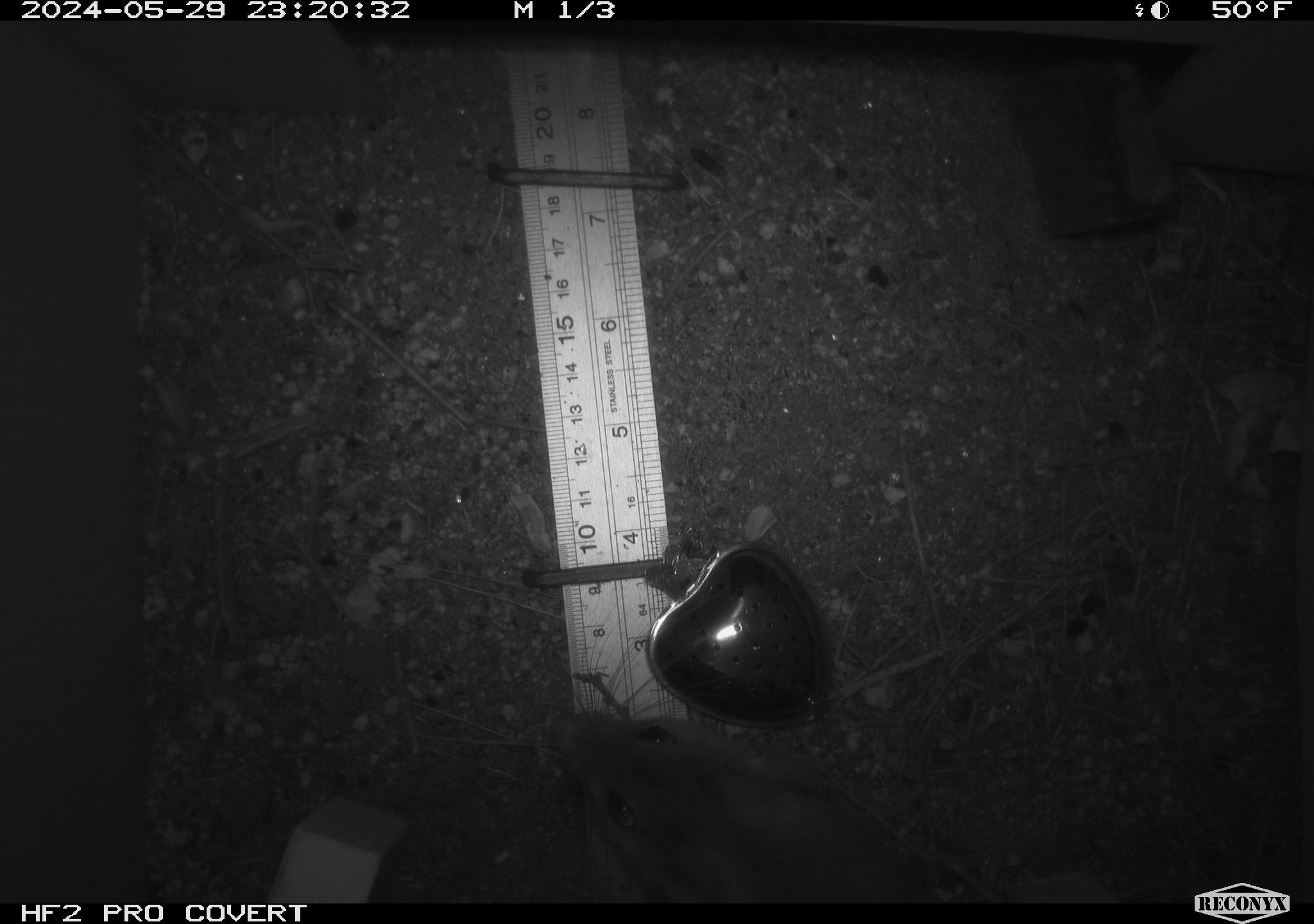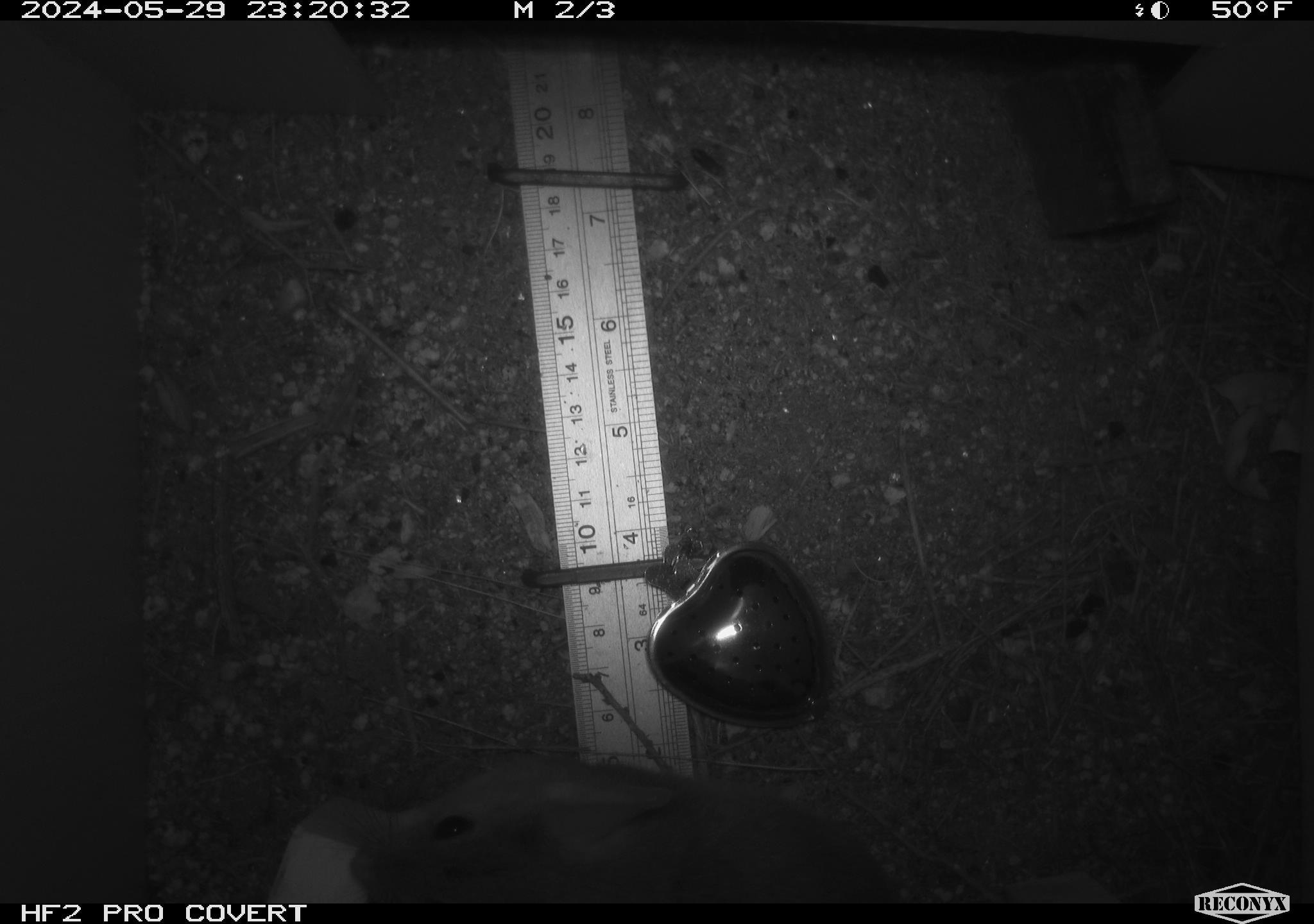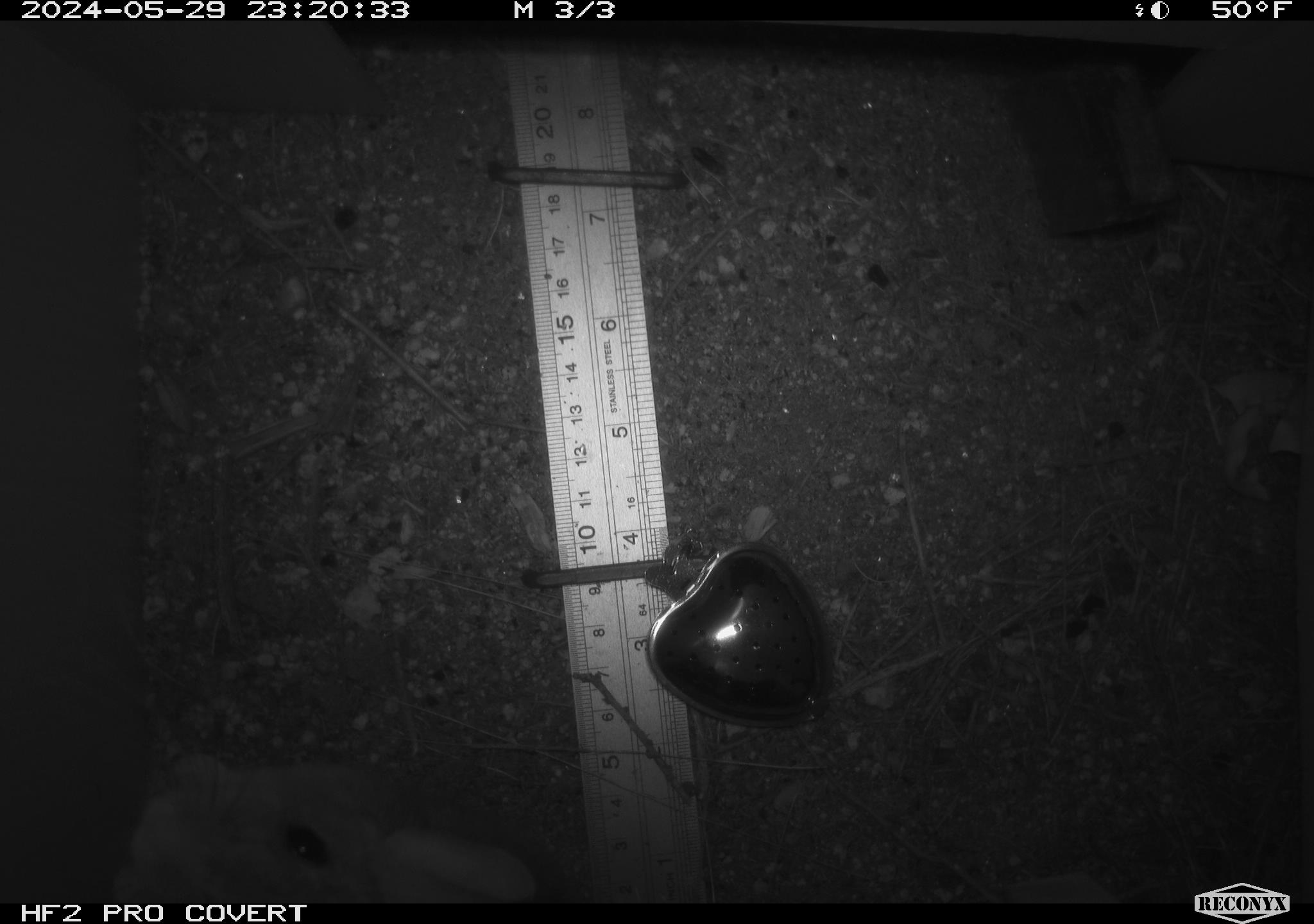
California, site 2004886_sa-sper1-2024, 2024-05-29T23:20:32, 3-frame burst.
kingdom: Animalia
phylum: Chordata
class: Mammalia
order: Rodentia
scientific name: Rodentia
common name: woodrat or rat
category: woodrat or rat species